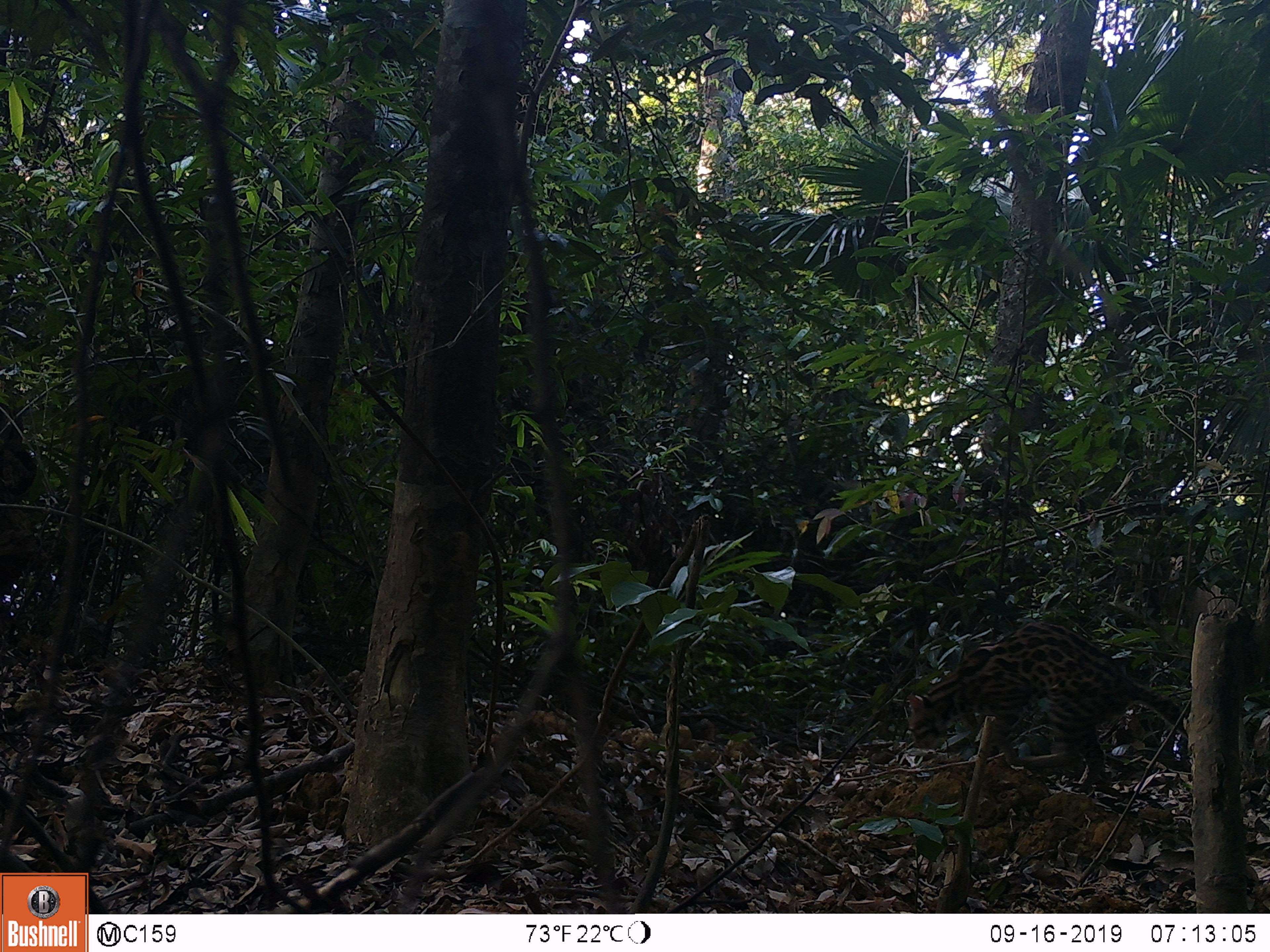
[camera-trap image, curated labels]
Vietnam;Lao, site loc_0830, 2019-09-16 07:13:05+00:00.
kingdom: Animalia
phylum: Chordata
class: Mammalia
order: Carnivora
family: Felidae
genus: Prionailurus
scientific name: Prionailurus bengalensis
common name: leopard cat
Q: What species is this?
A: Leopard cat (Prionailurus bengalensis).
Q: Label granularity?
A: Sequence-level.